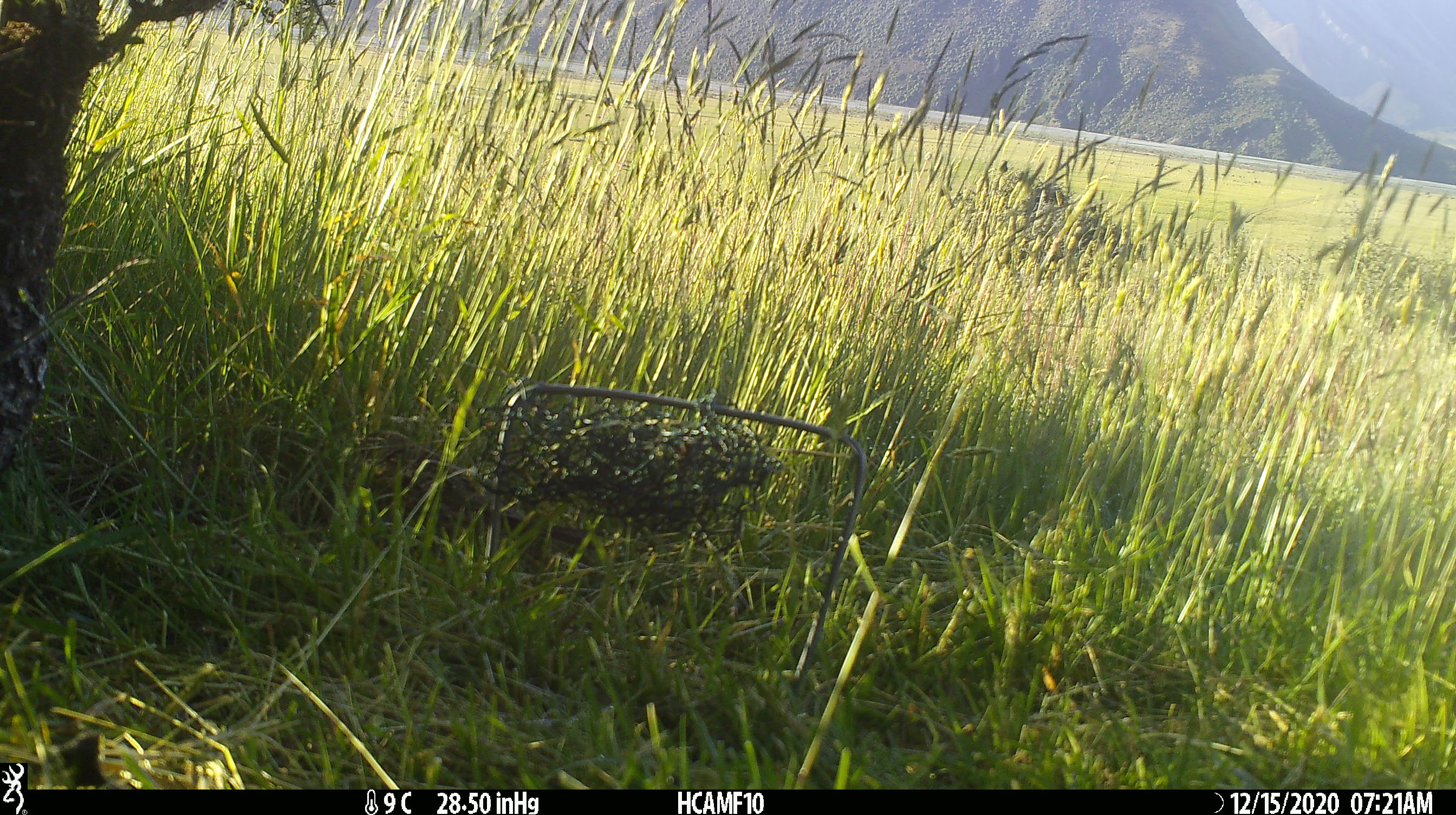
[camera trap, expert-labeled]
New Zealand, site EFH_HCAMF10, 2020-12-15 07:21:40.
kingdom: Animalia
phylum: Chordata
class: Aves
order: Passeriformes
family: Emberizidae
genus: Emberiza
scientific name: Emberiza citrinella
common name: yellowhammer